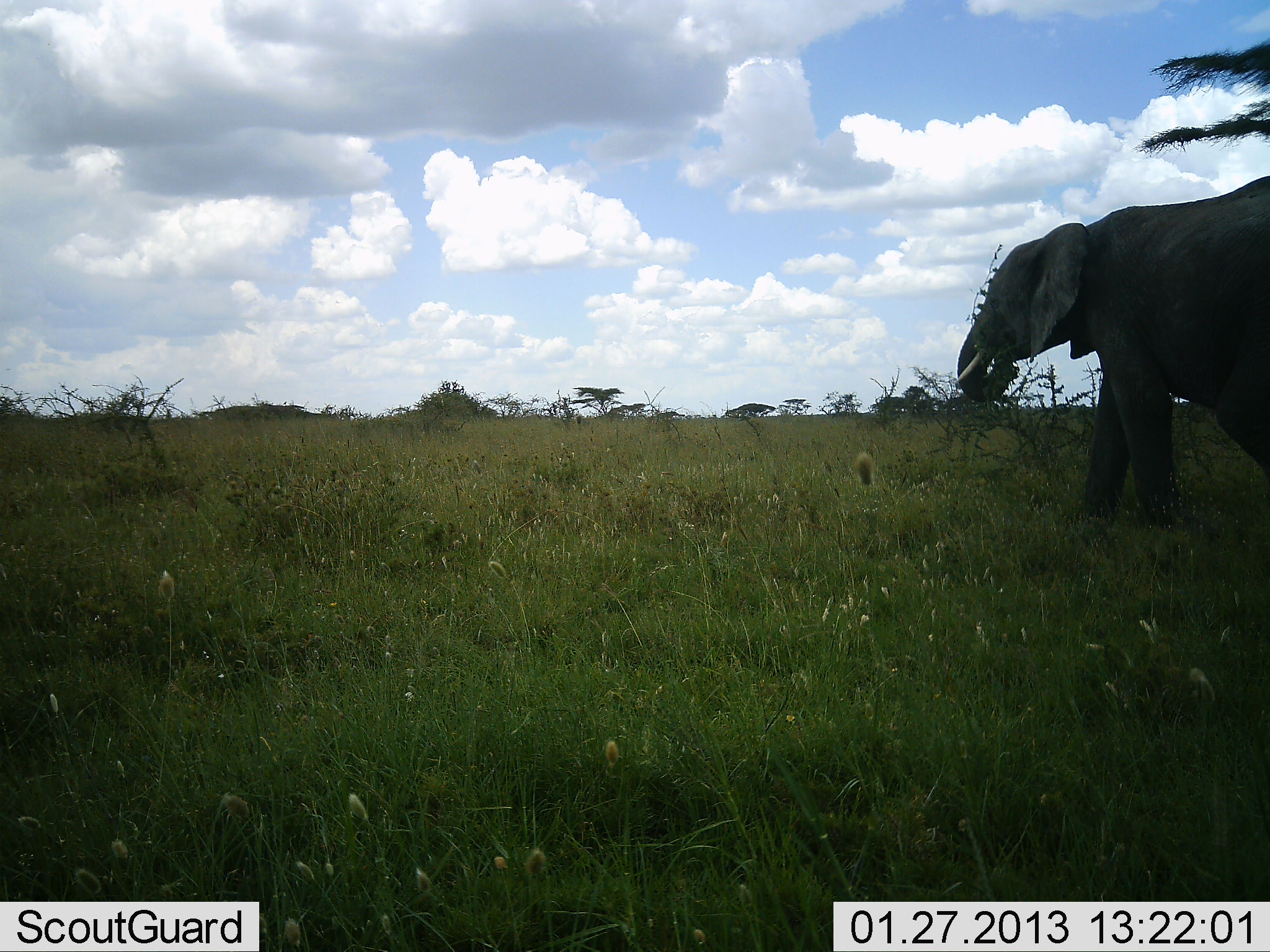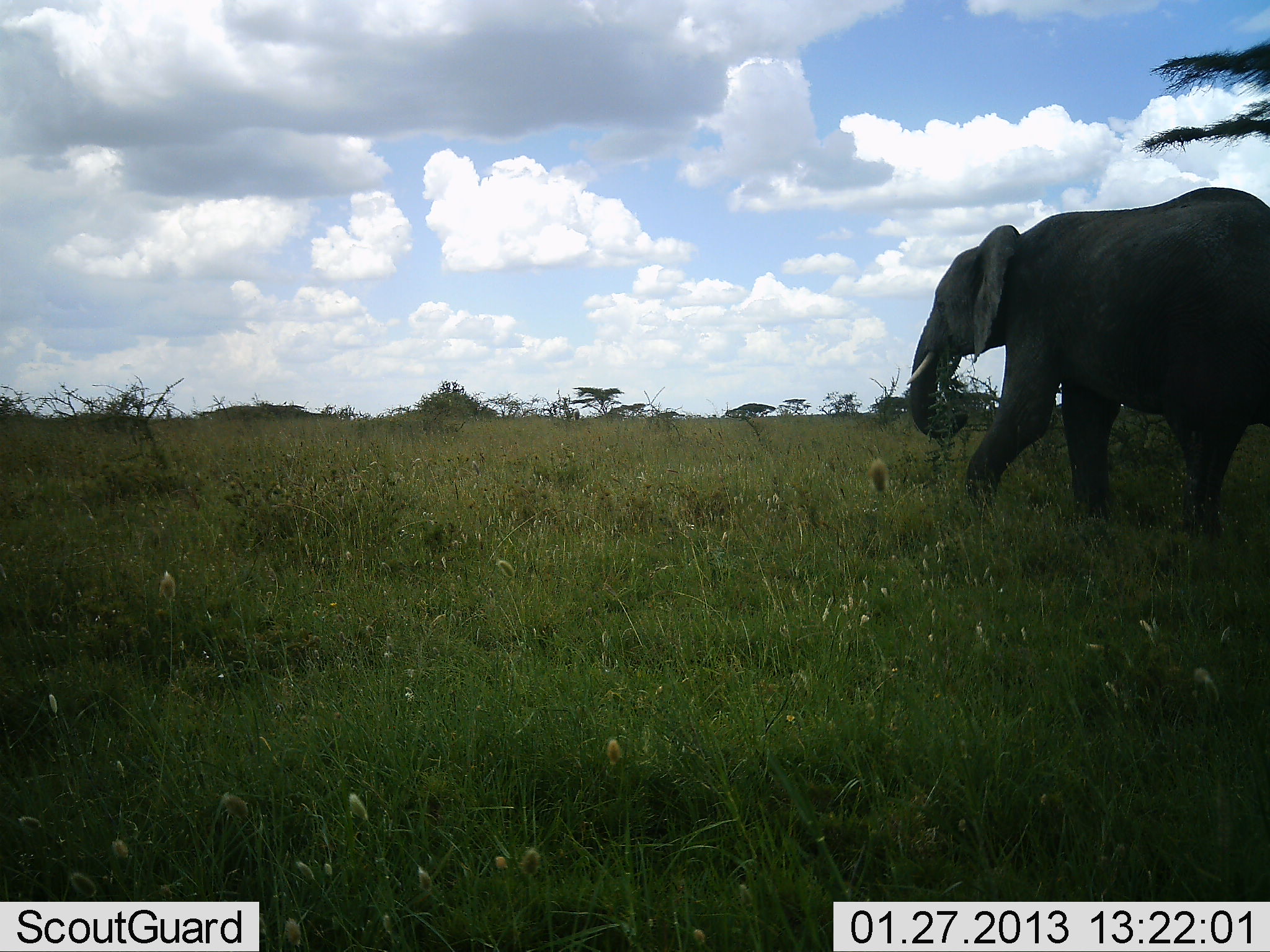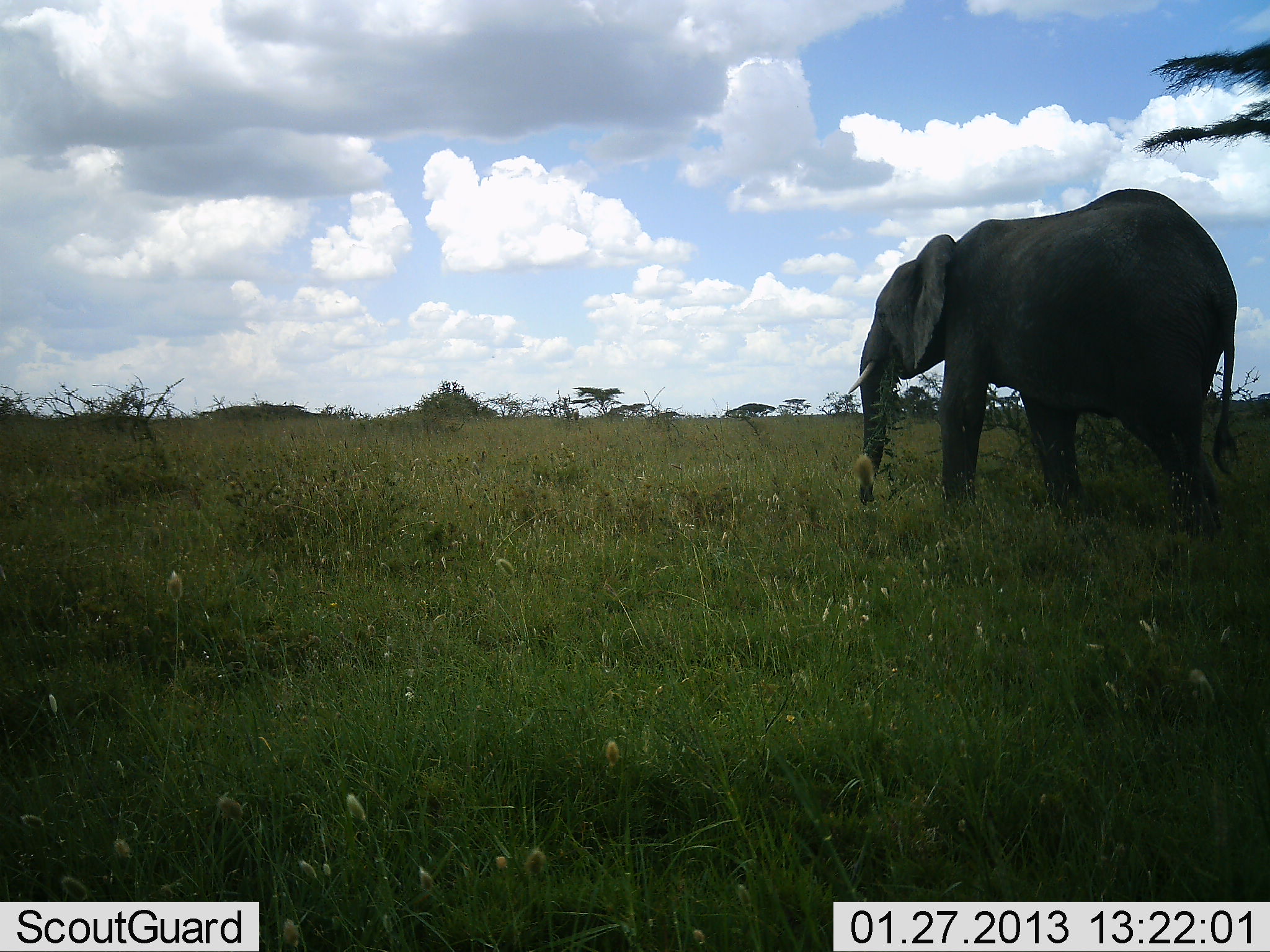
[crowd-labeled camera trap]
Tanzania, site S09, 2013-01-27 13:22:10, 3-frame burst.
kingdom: Animalia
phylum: Chordata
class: Mammalia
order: Proboscidea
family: Elephantidae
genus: Loxodonta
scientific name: Loxodonta africana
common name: african bush elephant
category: elephant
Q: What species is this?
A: Elephant (african bush elephant) (Loxodonta africana).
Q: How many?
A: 1.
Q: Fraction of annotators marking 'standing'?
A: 0%.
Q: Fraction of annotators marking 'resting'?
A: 0%.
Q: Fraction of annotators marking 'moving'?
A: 100%.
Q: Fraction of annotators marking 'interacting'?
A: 0%.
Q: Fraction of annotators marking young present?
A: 0%.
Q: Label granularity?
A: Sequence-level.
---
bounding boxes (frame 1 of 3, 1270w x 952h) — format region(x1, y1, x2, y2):
animal: region(952, 175, 1270, 529); region(282, 401, 287, 406)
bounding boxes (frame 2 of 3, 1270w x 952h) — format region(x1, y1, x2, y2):
animal: region(907, 188, 1270, 546); region(282, 401, 287, 406)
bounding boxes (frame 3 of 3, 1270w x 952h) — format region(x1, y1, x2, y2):
animal: region(846, 189, 1238, 541); region(282, 401, 287, 405)